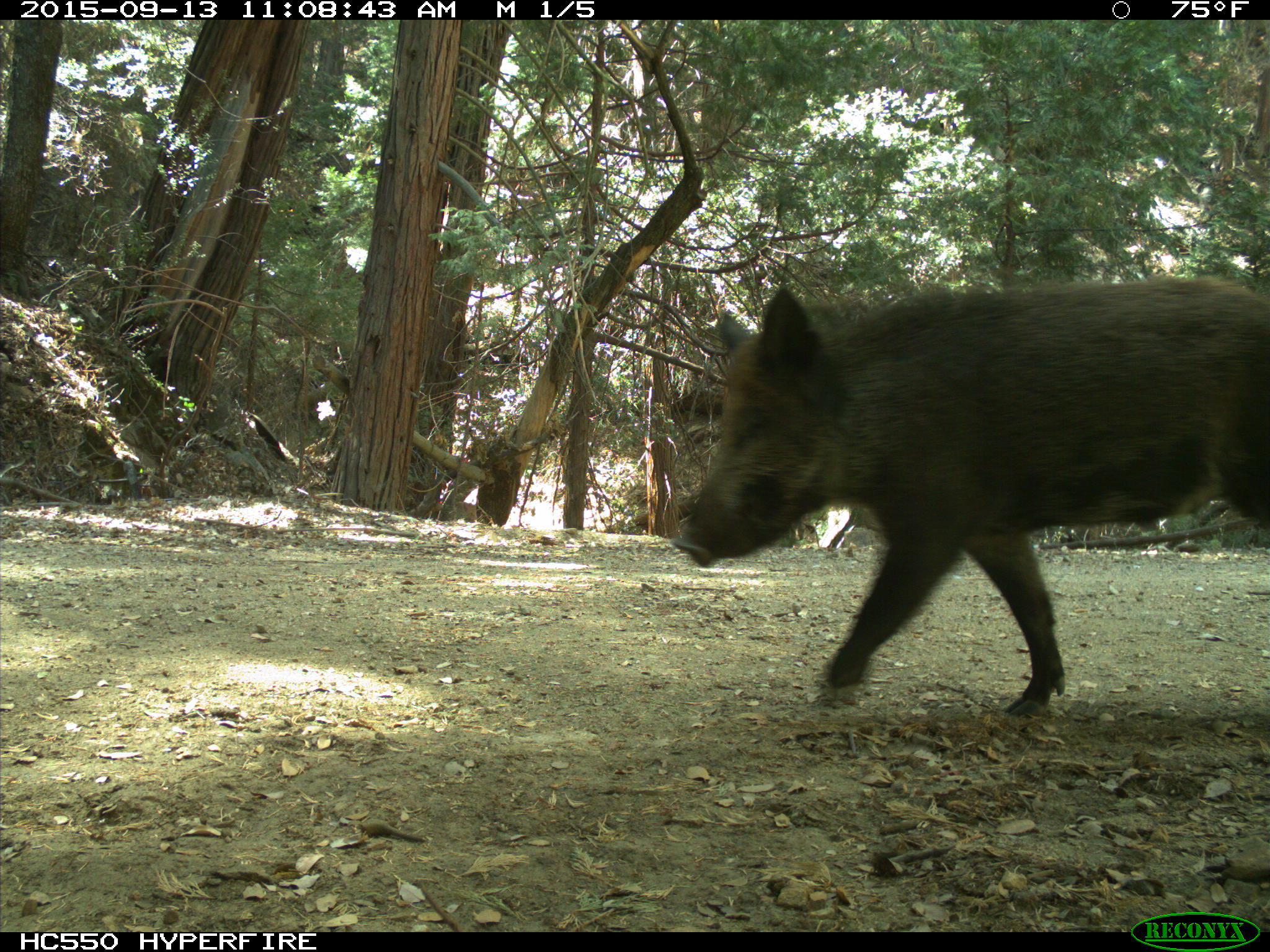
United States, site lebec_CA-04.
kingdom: Animalia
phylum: Chordata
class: Mammalia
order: Artiodactyla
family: Suidae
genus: Sus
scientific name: Sus scrofa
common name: wild boar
Sus scrofa (wild boar).